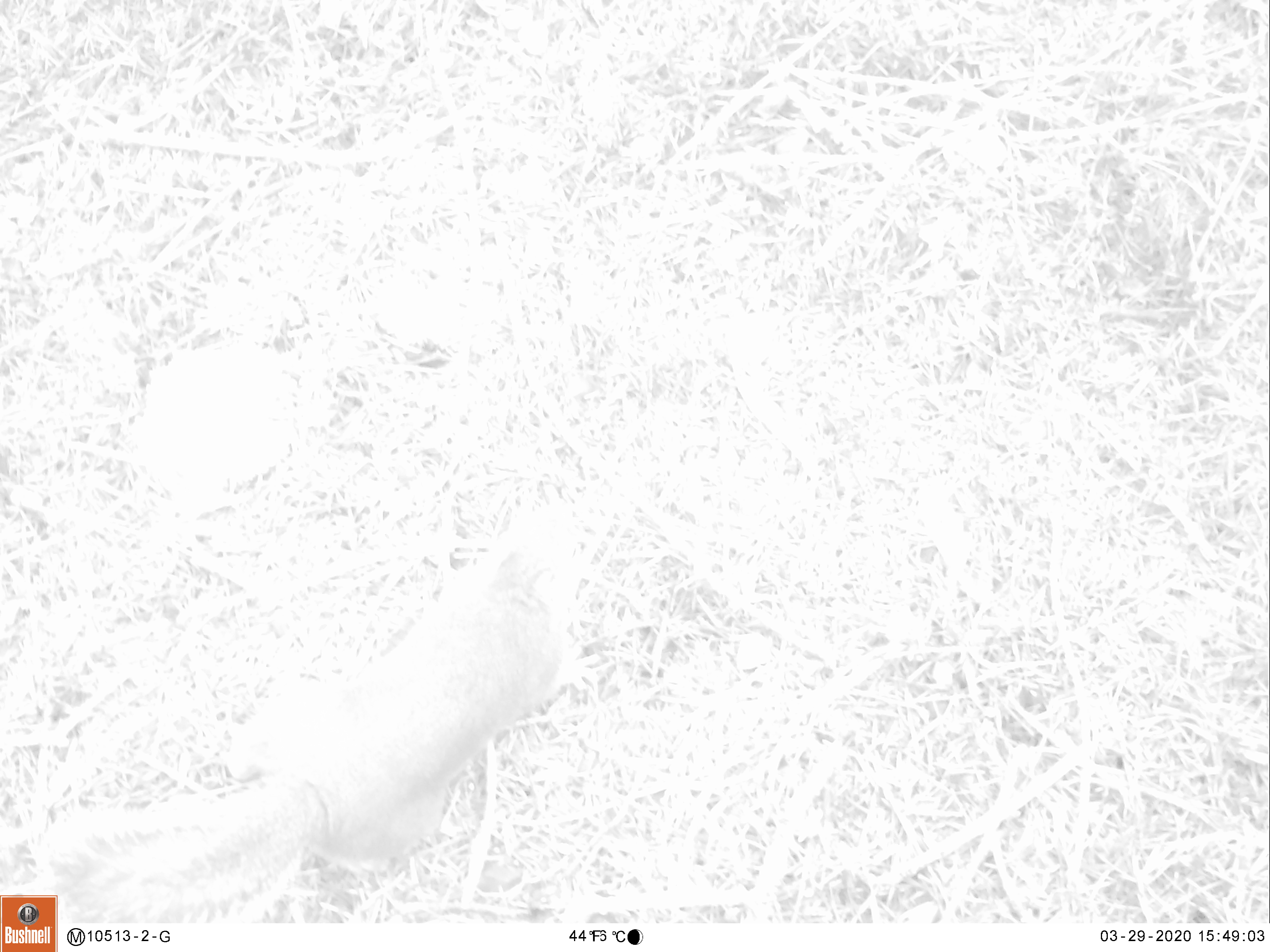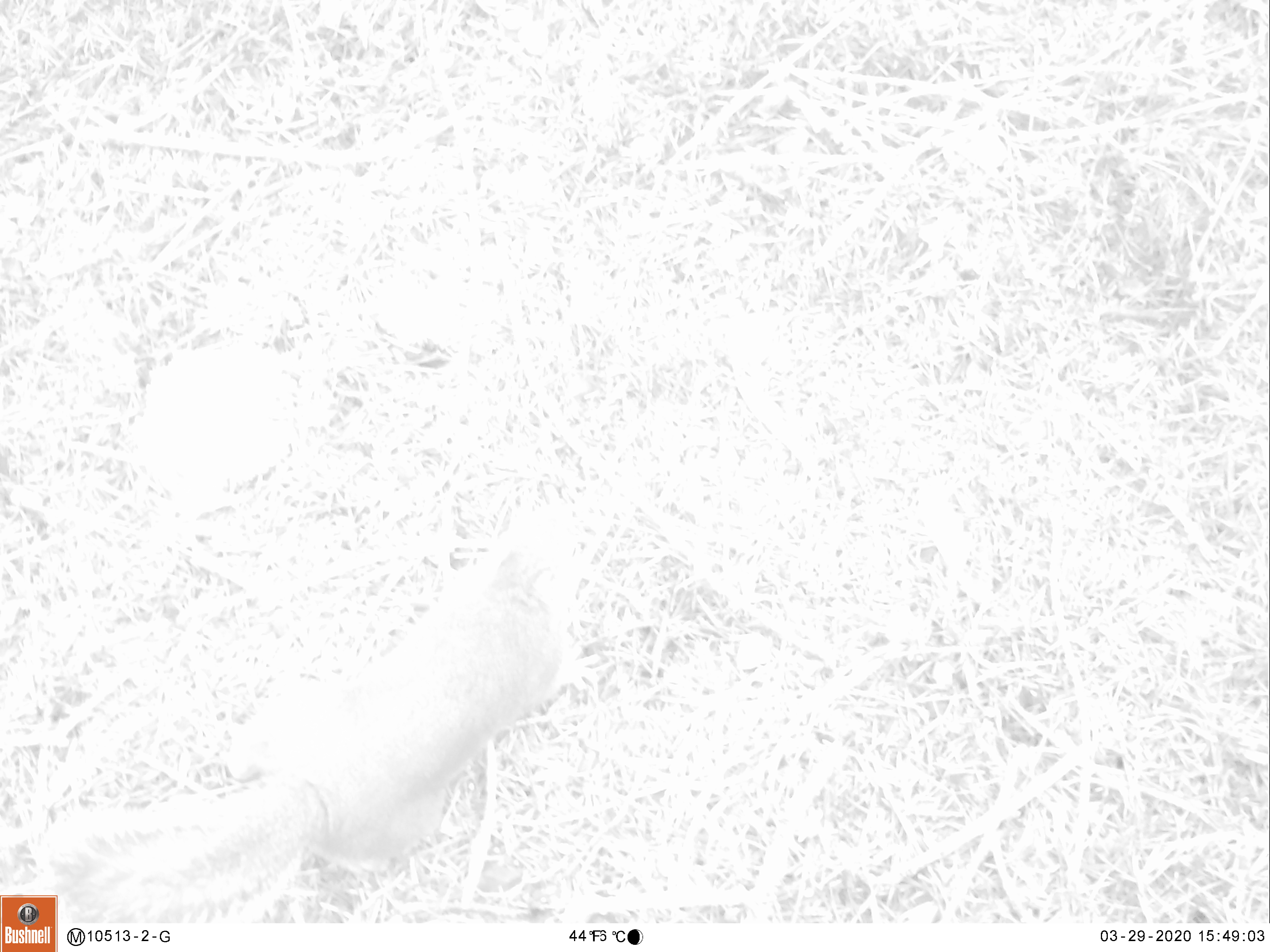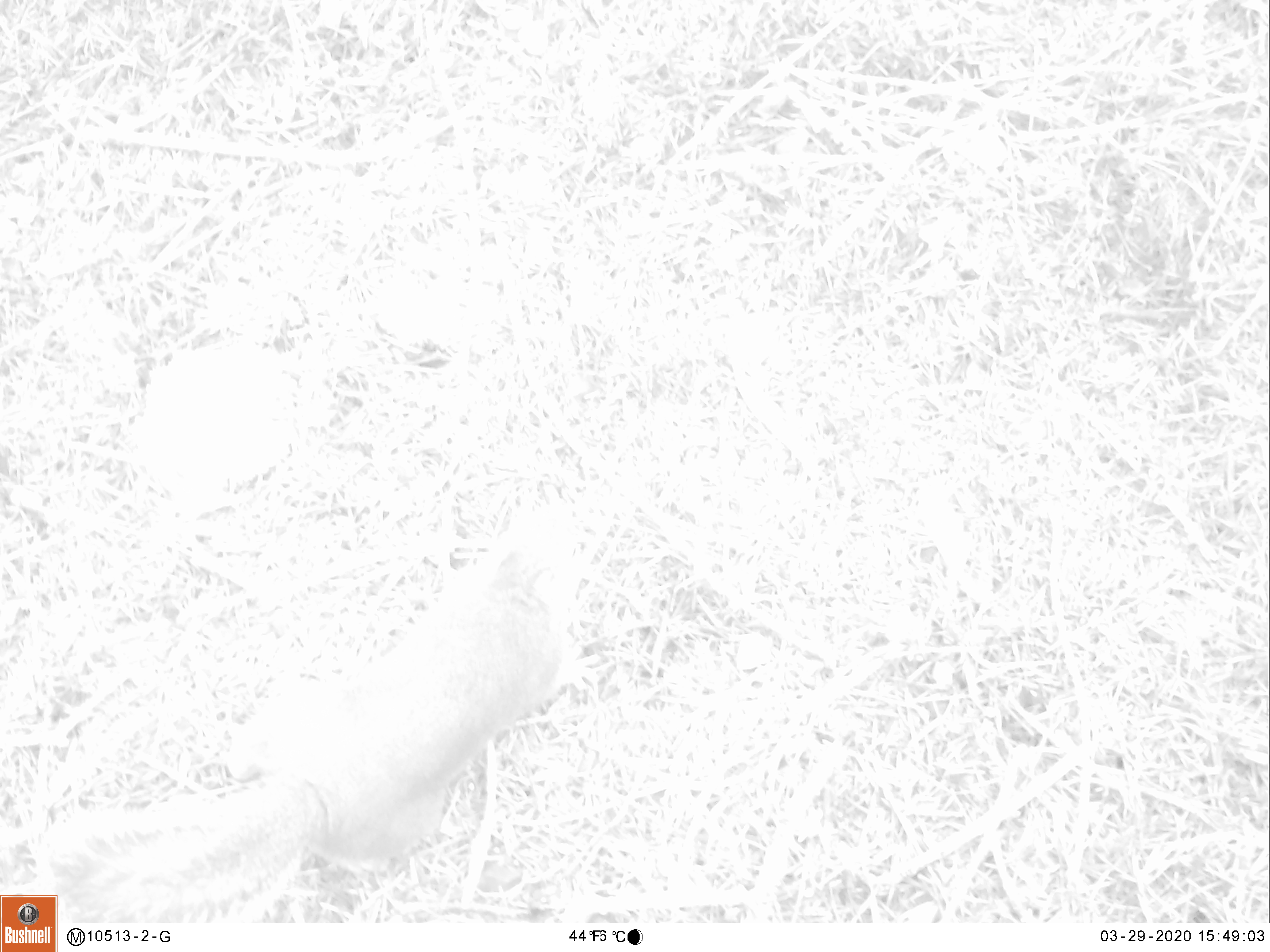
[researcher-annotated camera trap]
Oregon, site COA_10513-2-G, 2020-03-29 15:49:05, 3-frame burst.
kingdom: Animalia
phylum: Chordata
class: Mammalia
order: Rodentia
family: Sciuridae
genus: Tamiasciurus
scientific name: Tamiasciurus douglasii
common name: douglas squirrel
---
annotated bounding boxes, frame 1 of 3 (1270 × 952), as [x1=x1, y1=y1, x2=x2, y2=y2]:
douglas squirrel: [x1=60, y1=494, x2=607, y2=921]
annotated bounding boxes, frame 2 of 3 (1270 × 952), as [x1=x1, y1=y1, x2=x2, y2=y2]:
douglas squirrel: [x1=59, y1=500, x2=608, y2=917]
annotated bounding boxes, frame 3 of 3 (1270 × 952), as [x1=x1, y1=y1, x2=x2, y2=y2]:
douglas squirrel: [x1=63, y1=502, x2=608, y2=912]